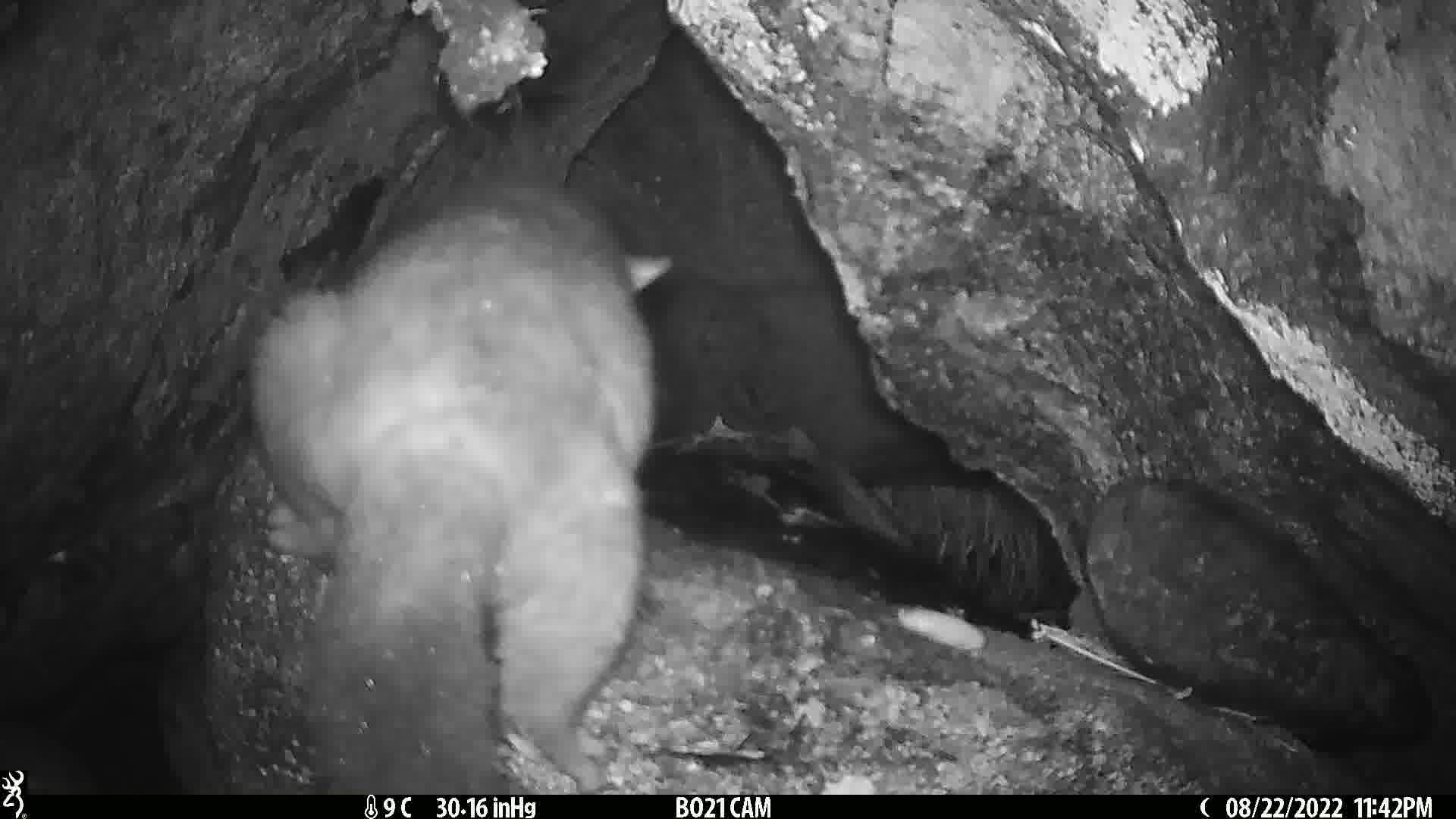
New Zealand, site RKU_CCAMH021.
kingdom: Animalia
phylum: Chordata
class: Mammalia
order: Diprotodontia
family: Phalangeridae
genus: Trichosurus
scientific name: Trichosurus vulpecula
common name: common brushtail possum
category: possum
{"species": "possum (common brushtail possum) (Trichosurus vulpecula)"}